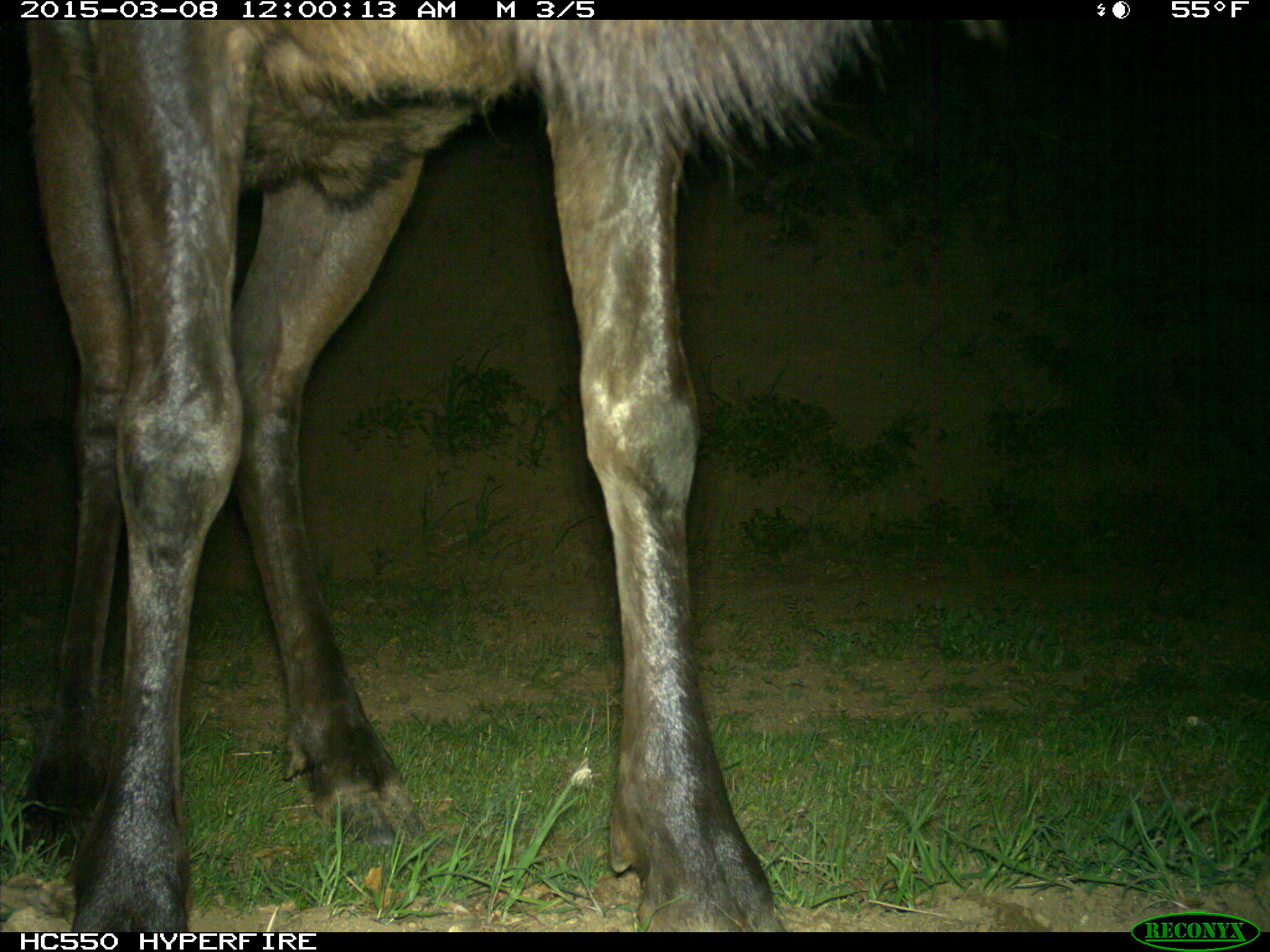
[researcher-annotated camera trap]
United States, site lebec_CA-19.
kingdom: Animalia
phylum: Chordata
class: Mammalia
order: Artiodactyla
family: Cervidae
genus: Cervus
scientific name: Cervus canadensis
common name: elk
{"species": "Cervus canadensis (elk)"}